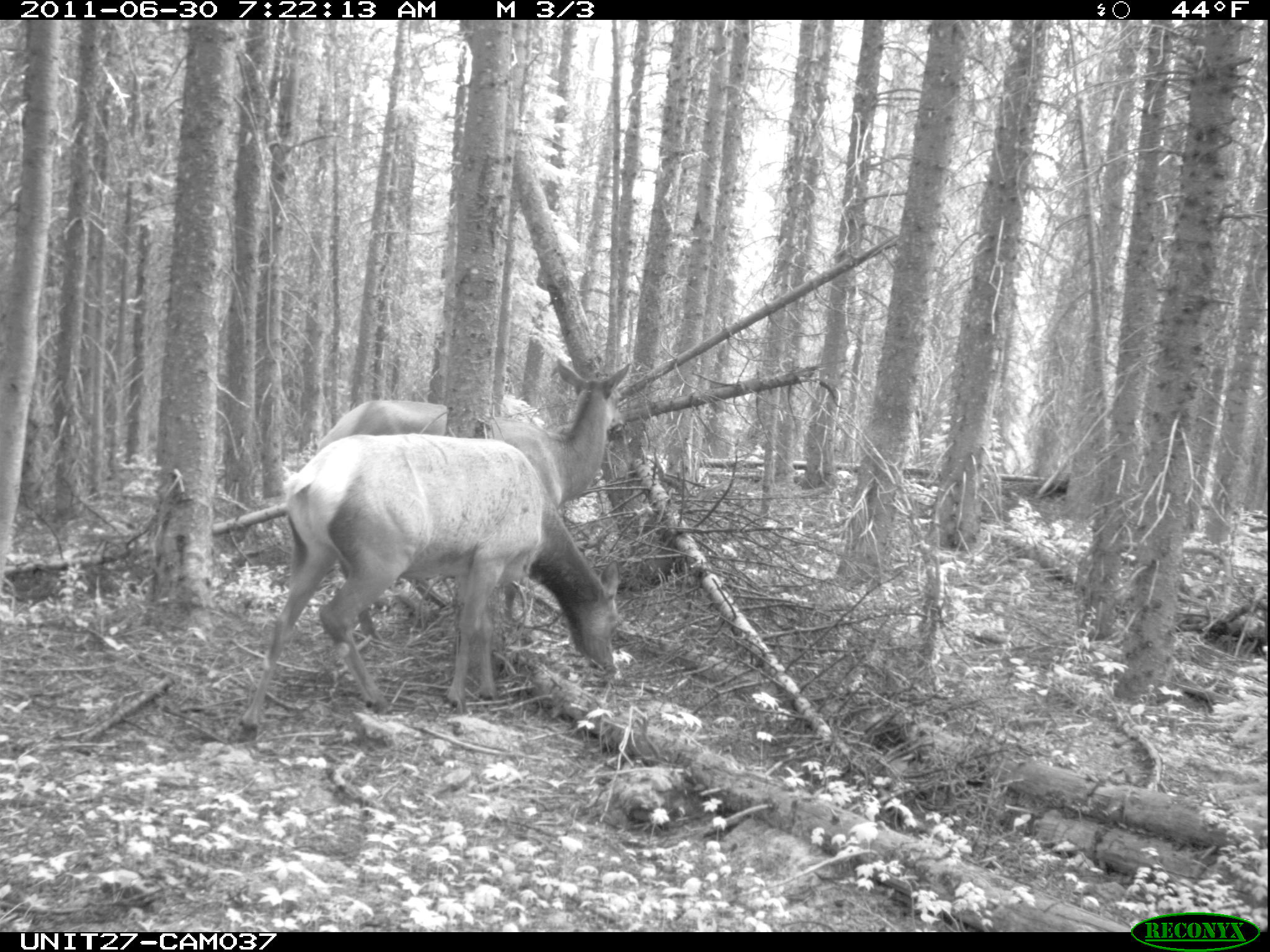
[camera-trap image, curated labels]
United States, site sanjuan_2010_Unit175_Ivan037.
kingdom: Animalia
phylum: Chordata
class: Mammalia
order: Artiodactyla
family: Cervidae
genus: Cervus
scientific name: Cervus elaphus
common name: red deer